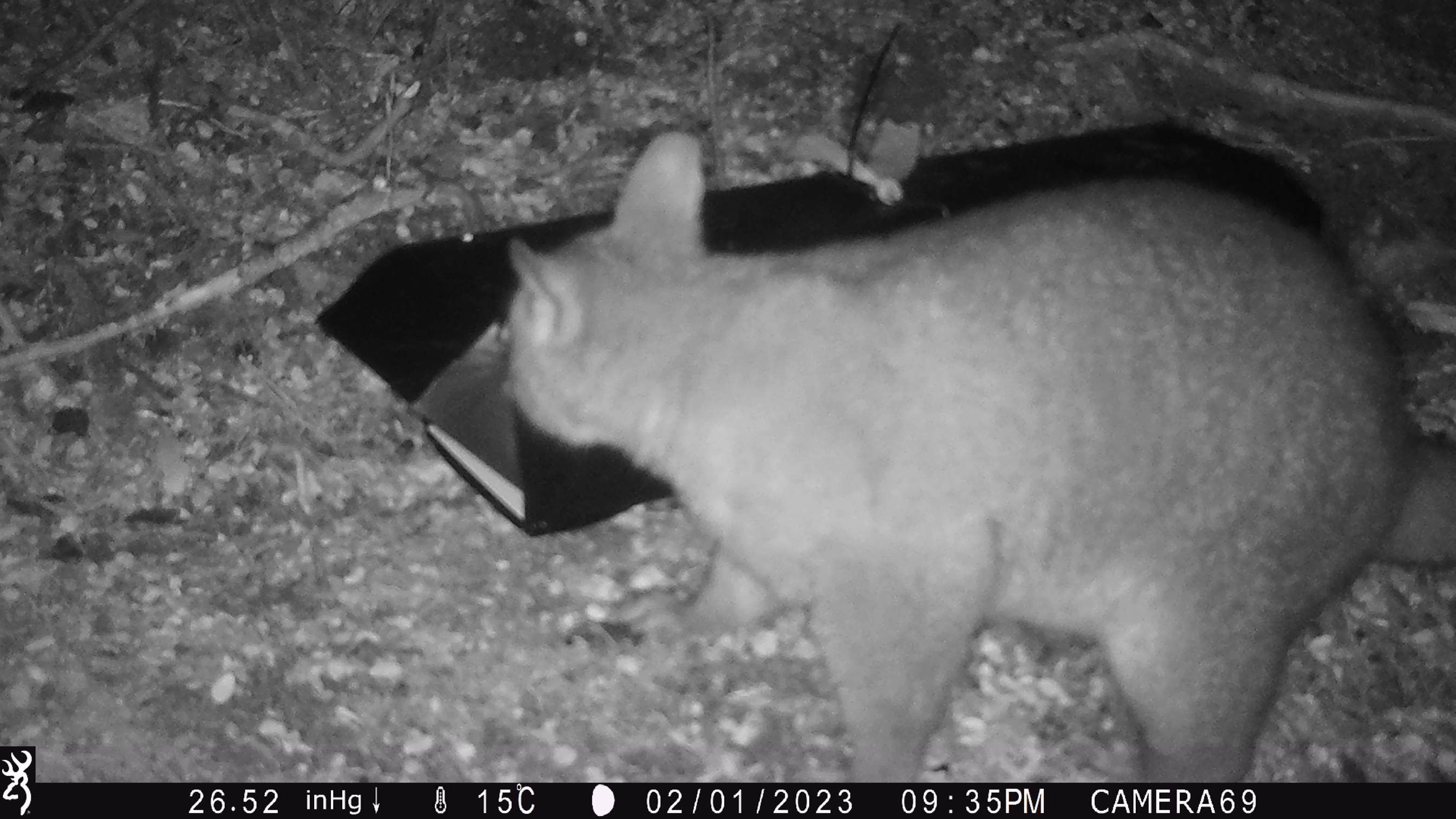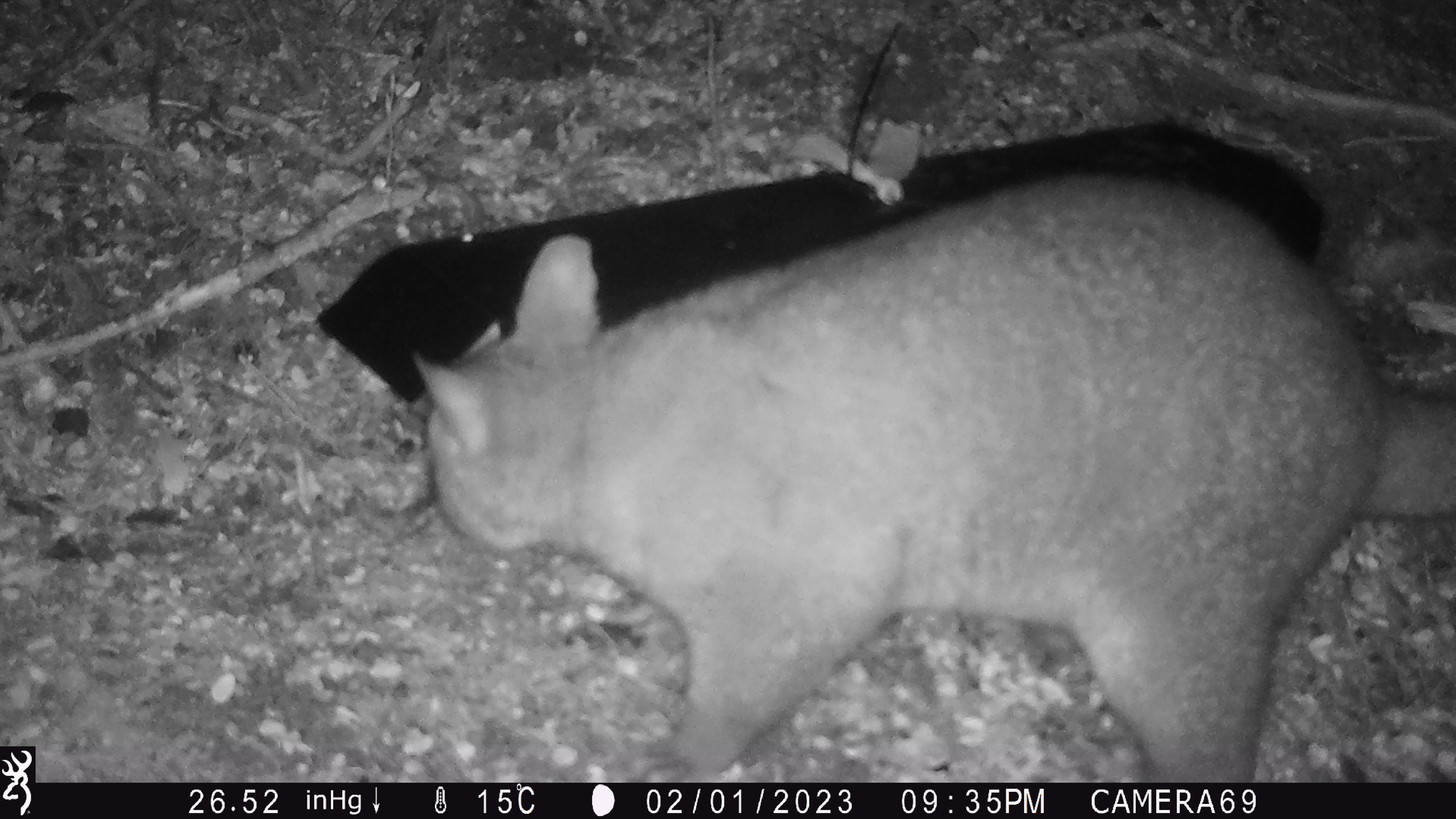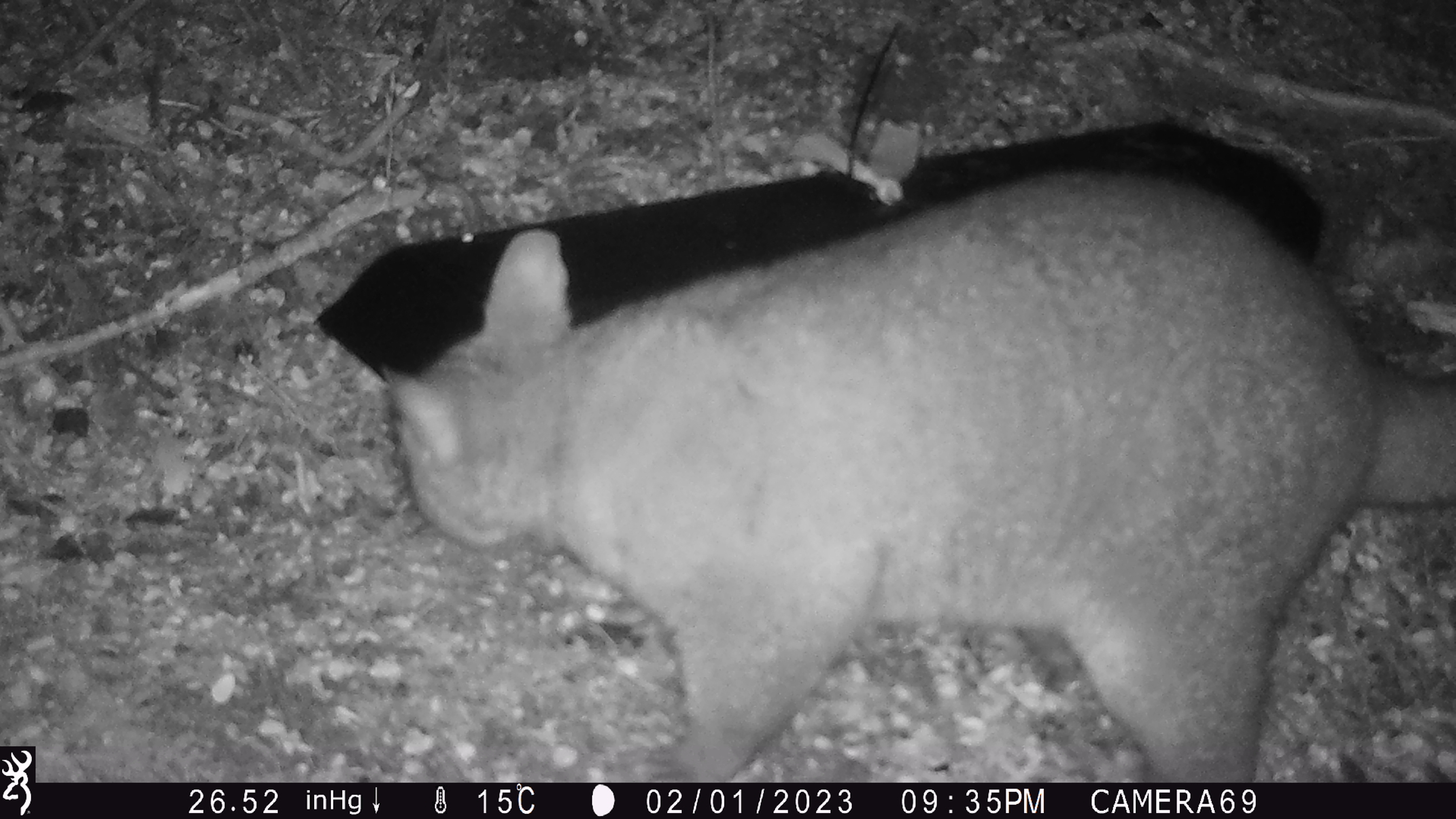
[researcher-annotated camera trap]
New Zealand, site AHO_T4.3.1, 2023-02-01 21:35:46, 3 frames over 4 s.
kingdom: Animalia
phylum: Chordata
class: Mammalia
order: Carnivora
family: Mustelidae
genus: Mustela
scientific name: Mustela erminea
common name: stoat